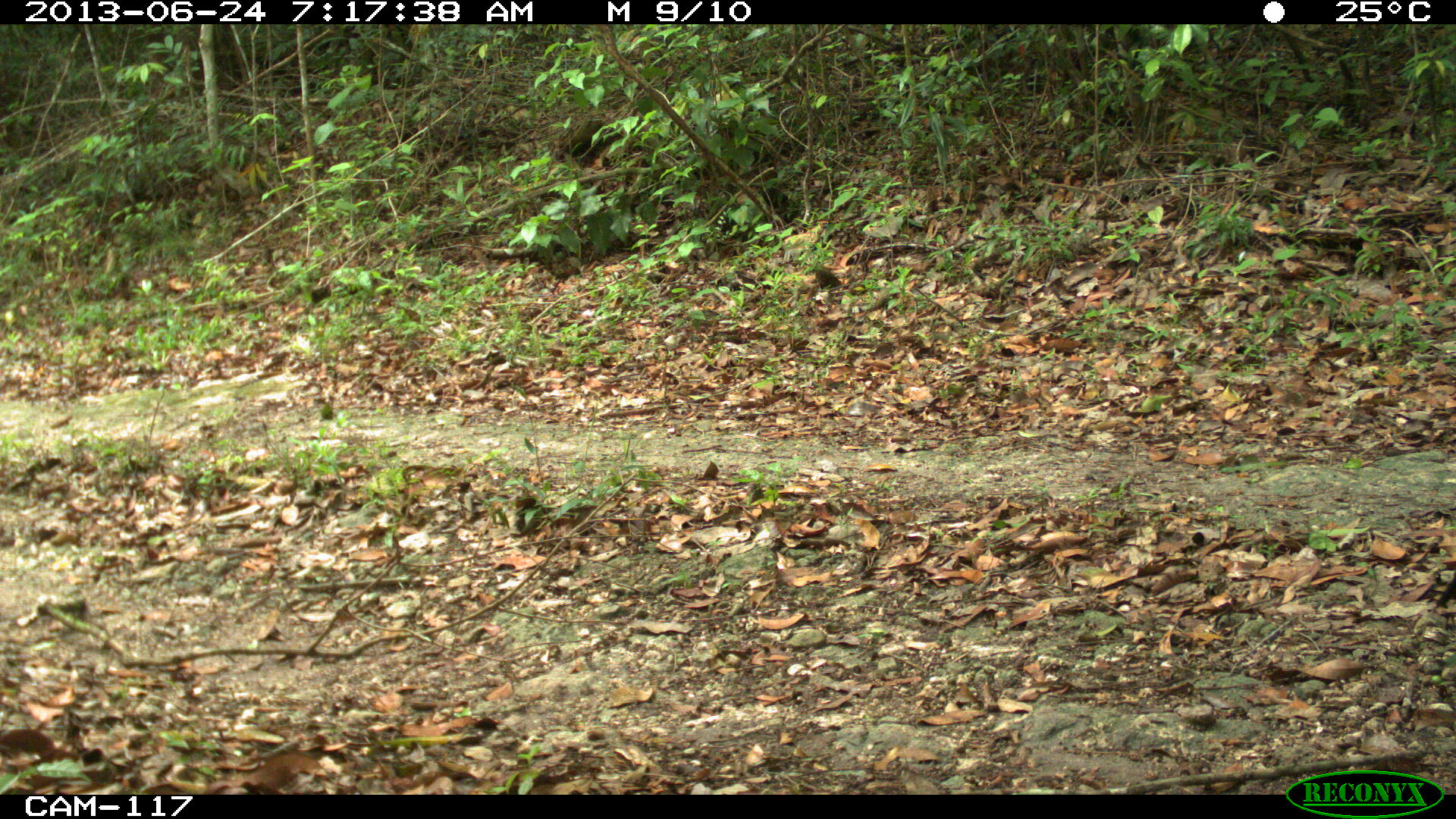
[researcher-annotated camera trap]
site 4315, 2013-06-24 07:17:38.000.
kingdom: Animalia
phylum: Chordata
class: Aves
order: Galliformes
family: Cracidae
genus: Crax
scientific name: Crax rubra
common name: great curassow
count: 1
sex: female